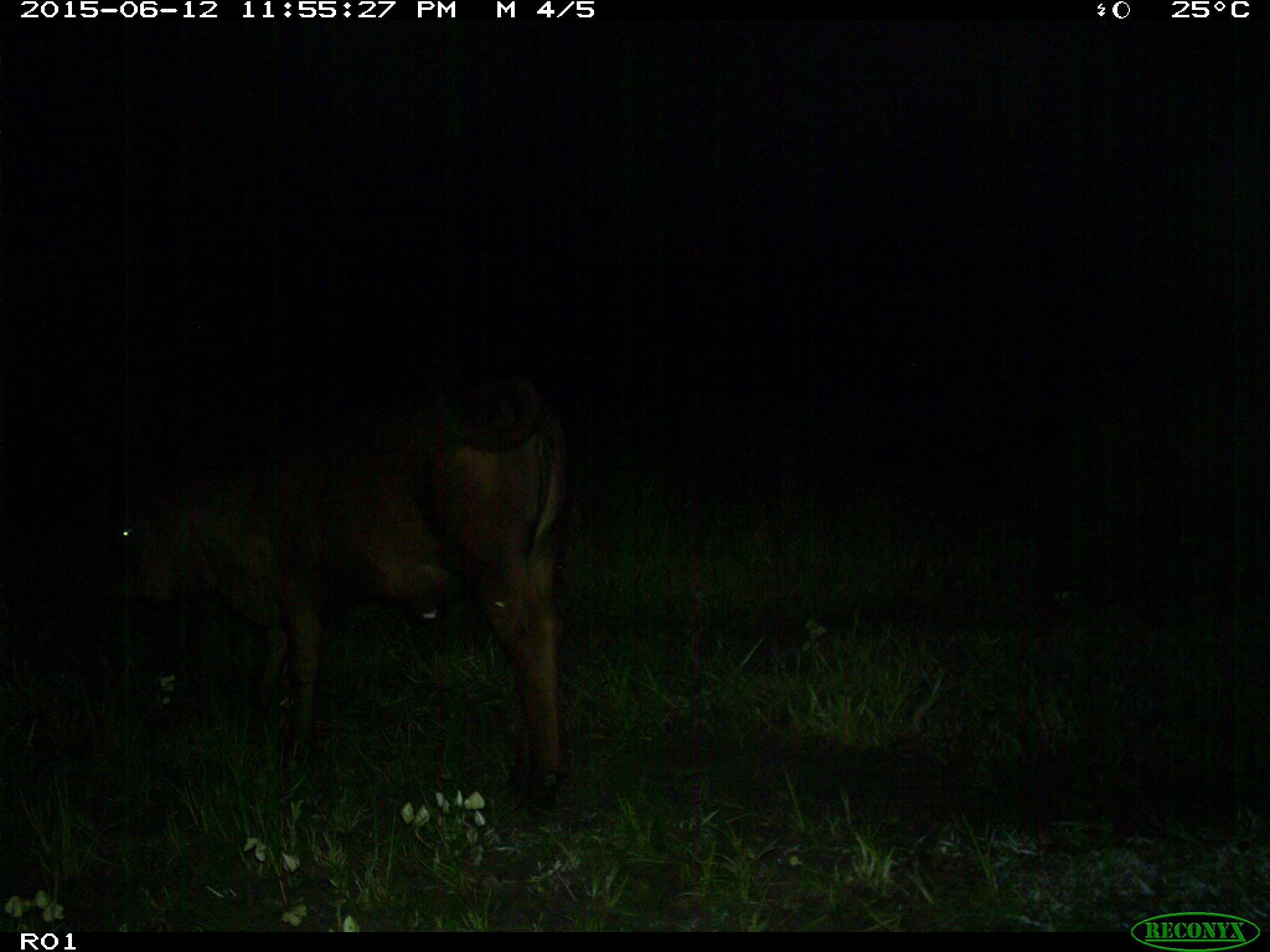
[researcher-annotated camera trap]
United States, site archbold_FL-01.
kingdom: Animalia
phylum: Chordata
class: Mammalia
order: Artiodactyla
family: Bovidae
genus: Bos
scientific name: Bos taurus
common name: domestic cow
Bos taurus (domestic cow).